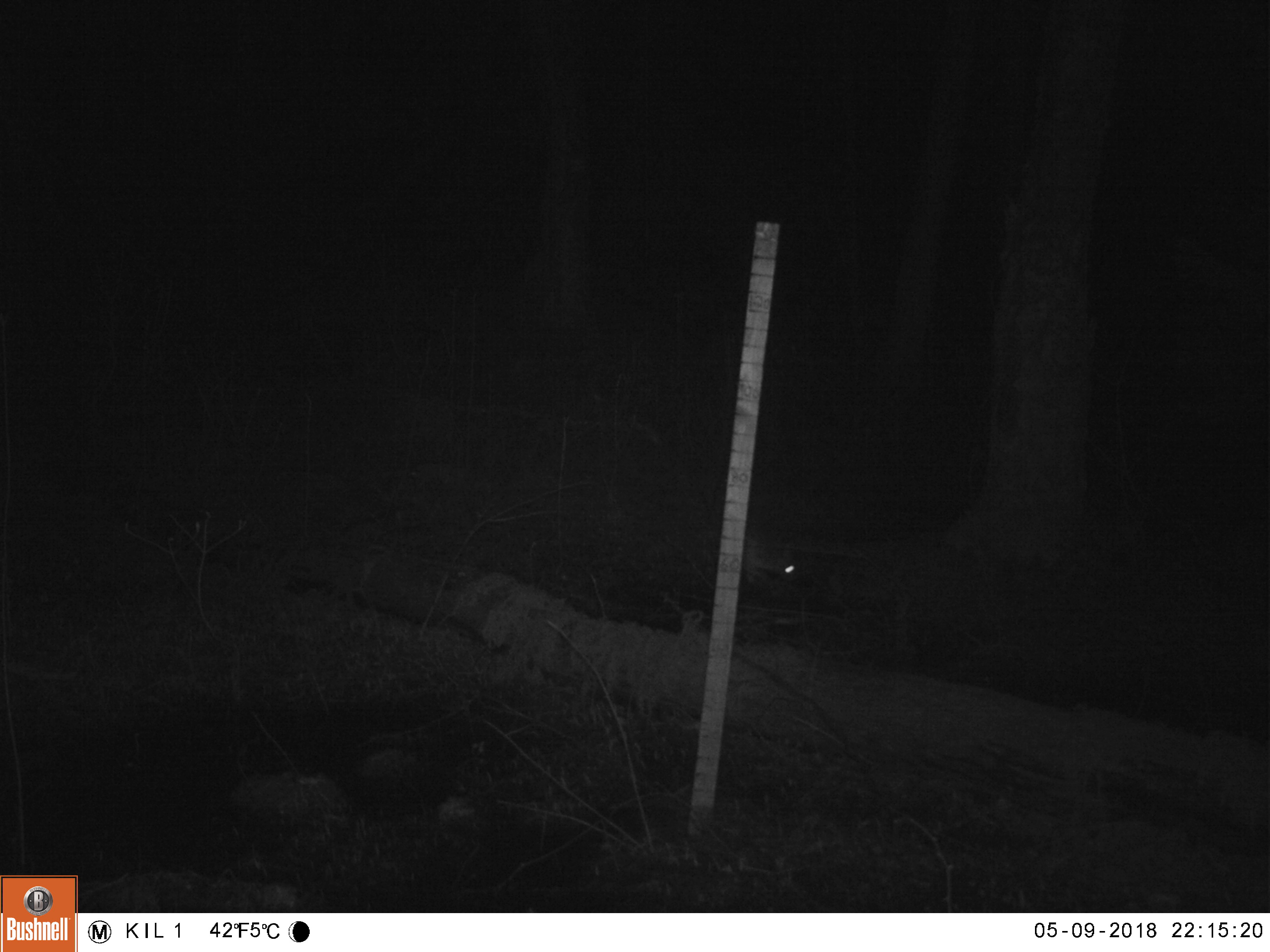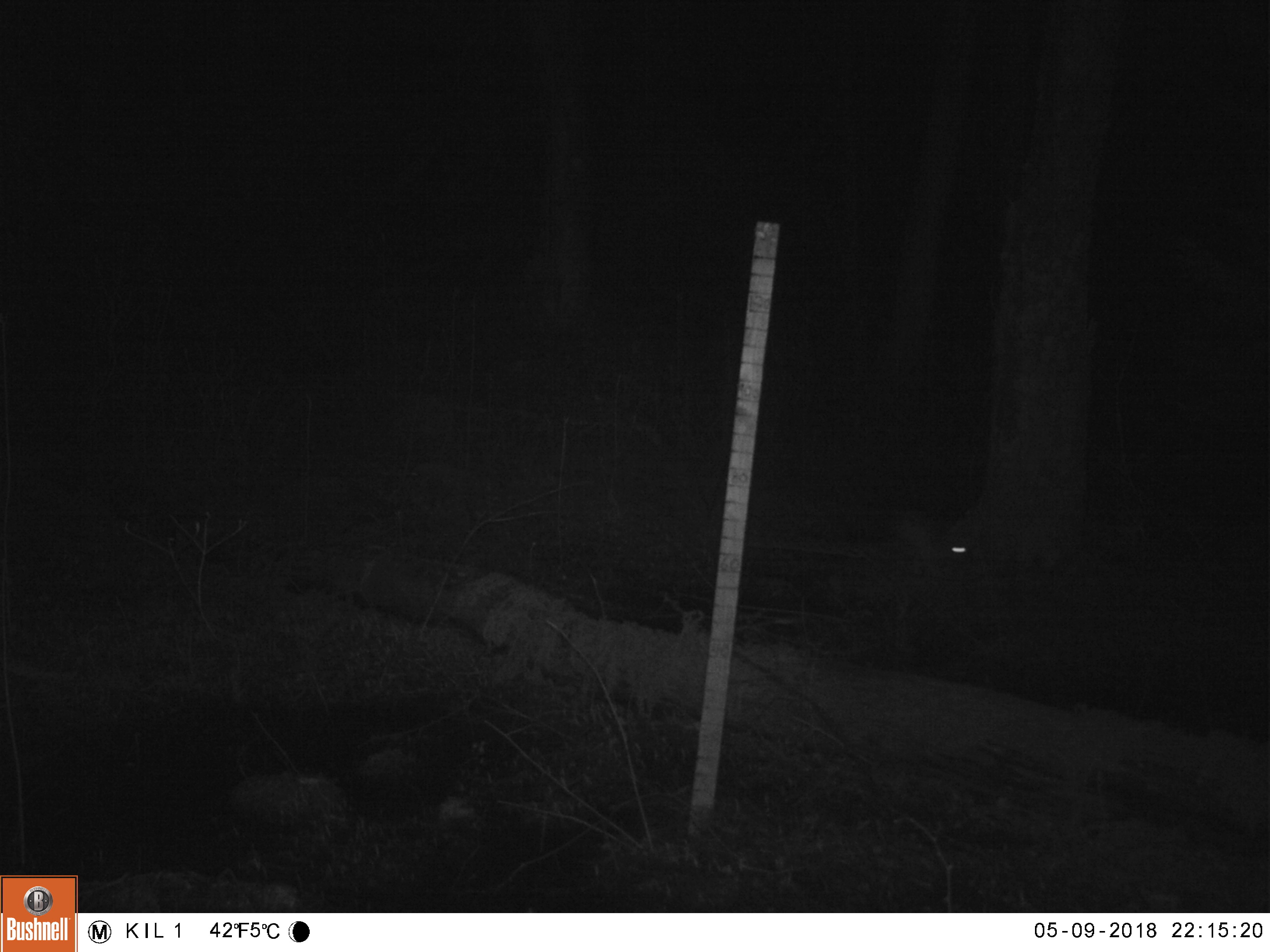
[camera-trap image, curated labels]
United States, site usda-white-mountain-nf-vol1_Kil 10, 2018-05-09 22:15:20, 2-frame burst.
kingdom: Animalia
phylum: Chordata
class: Mammalia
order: Lagomorpha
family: Leporidae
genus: Lepus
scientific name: Lepus americanus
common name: snowshoe hare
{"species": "snowshoe hare (Lepus americanus)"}